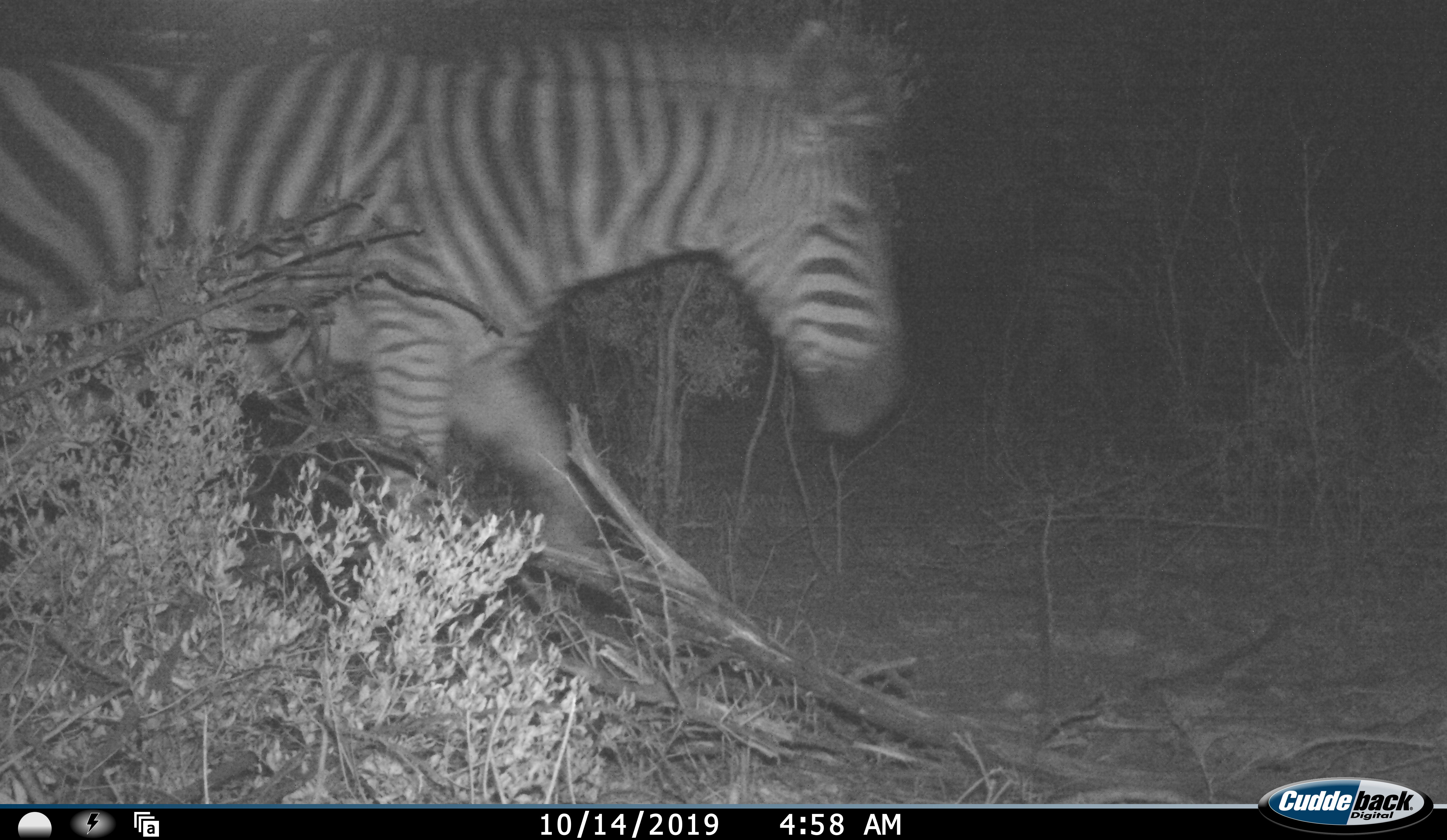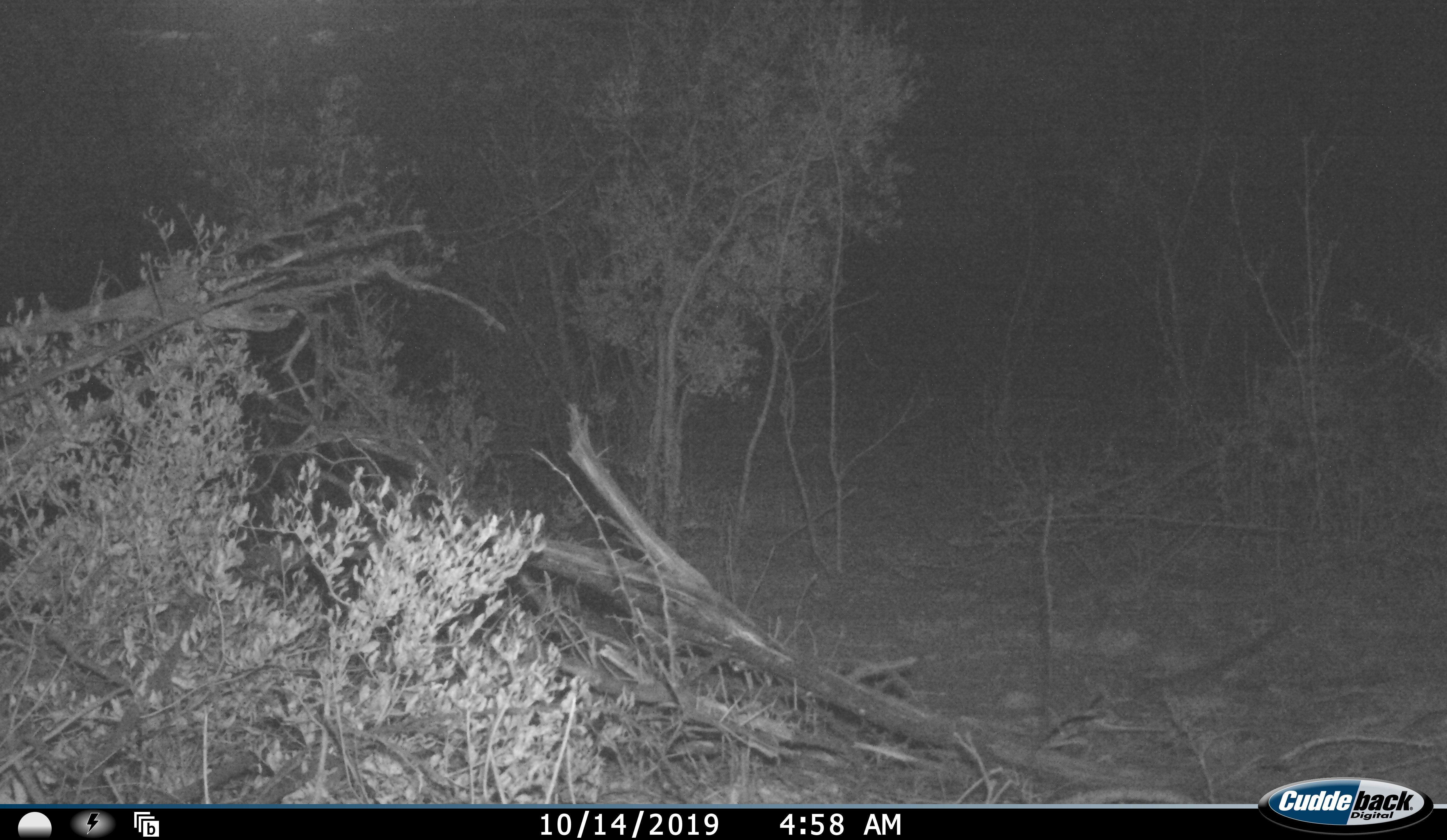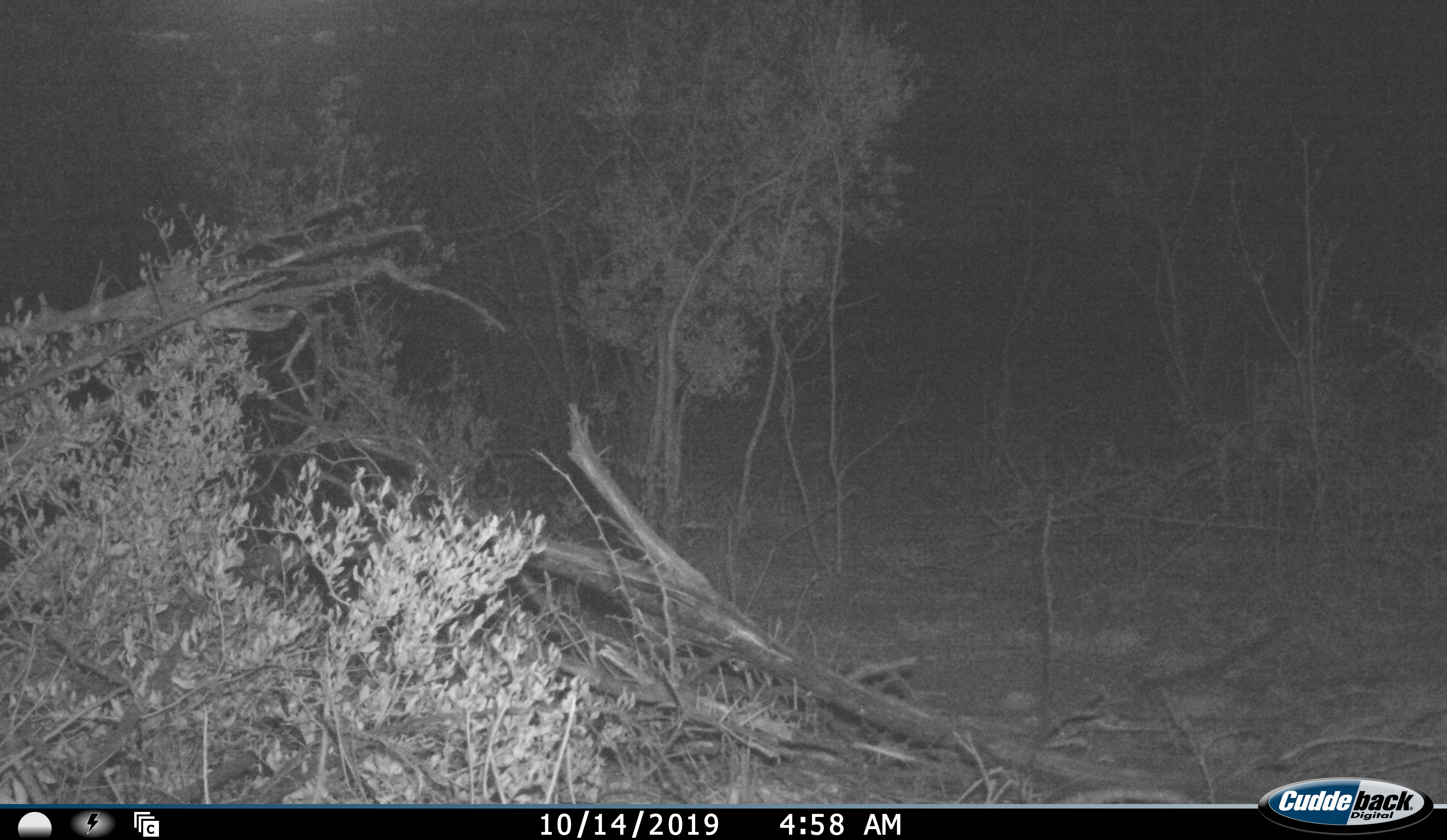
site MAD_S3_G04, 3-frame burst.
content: unidentified animal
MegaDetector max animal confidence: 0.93